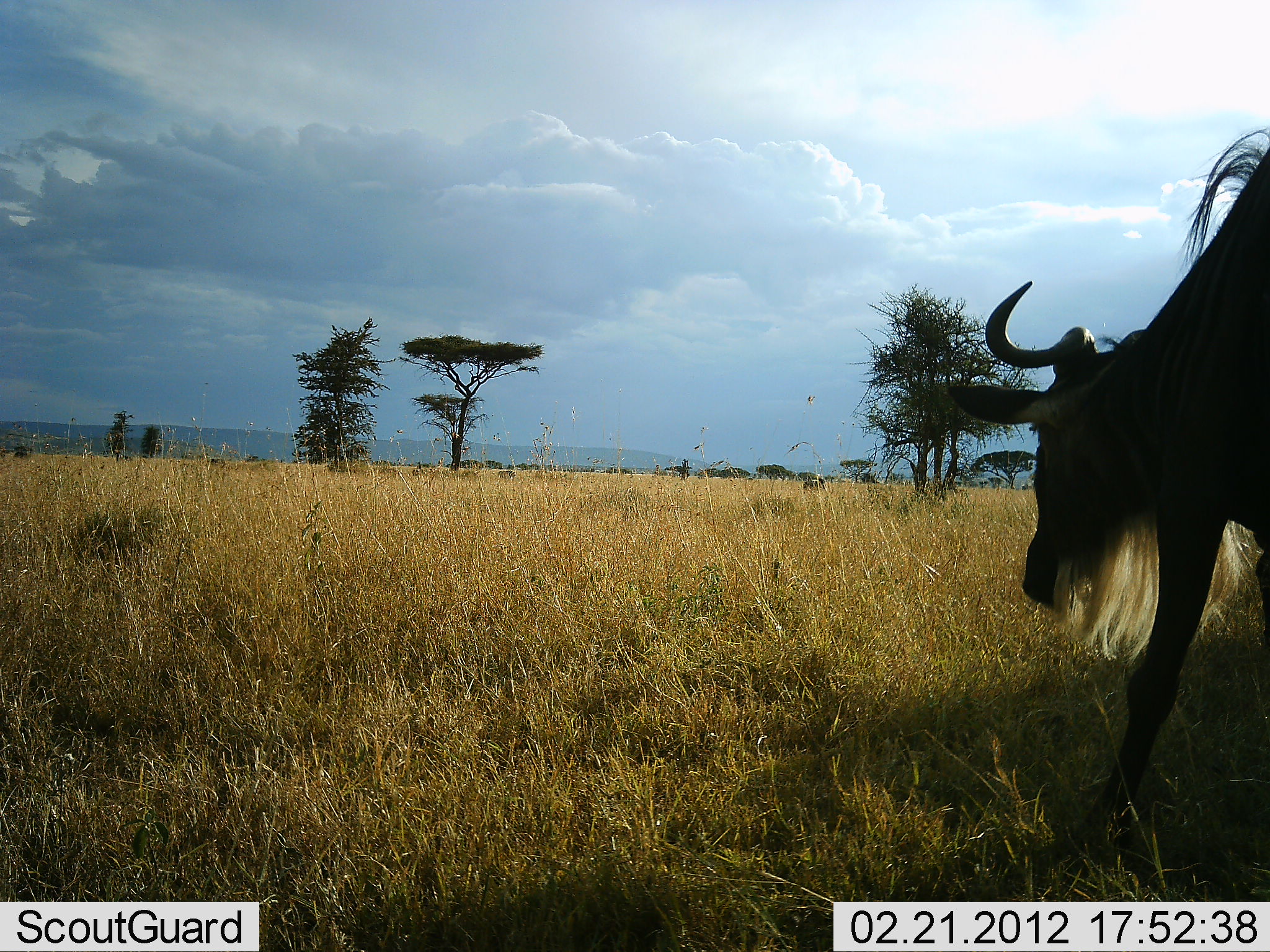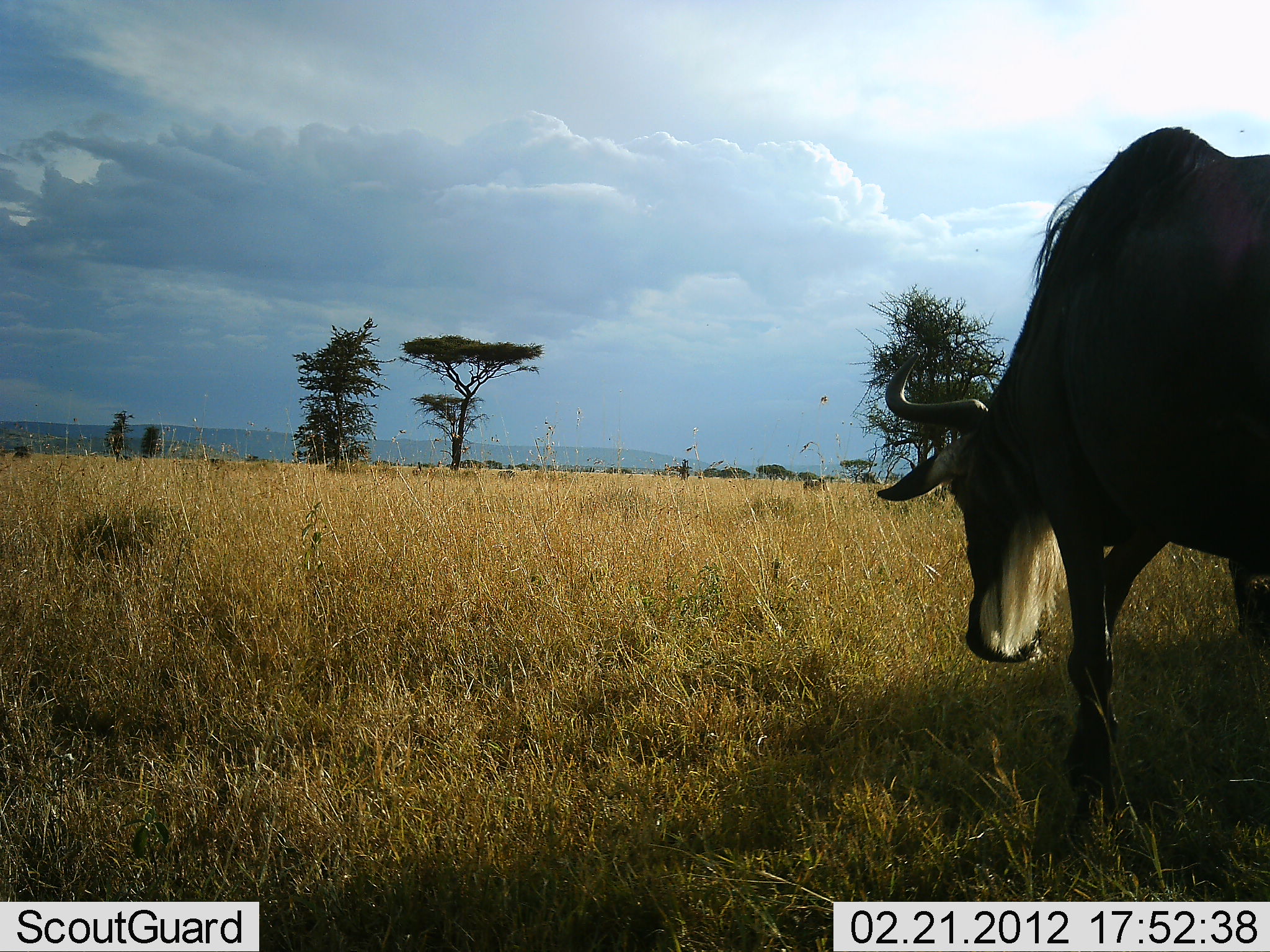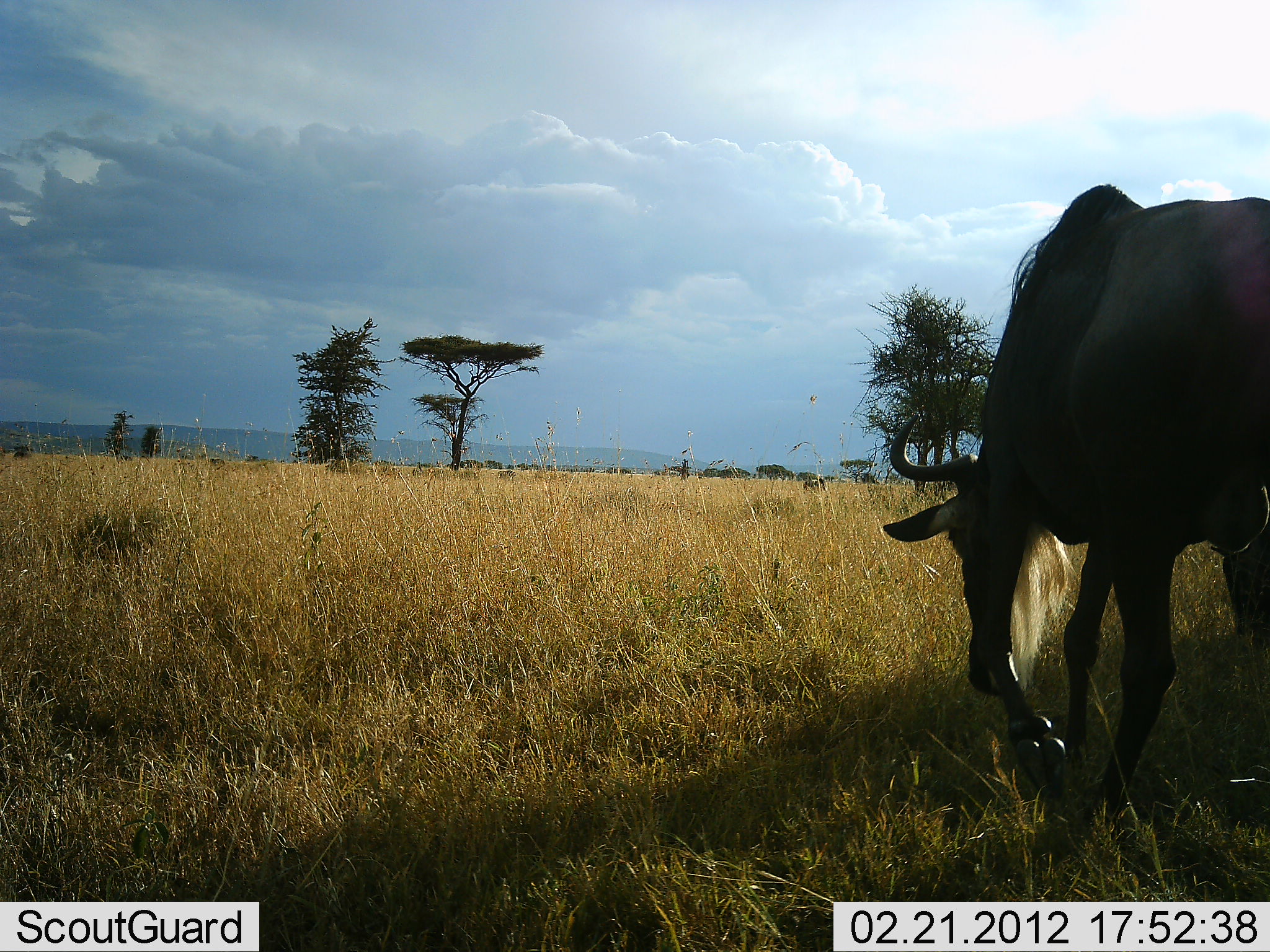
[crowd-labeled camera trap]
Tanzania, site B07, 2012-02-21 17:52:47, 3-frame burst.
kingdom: Animalia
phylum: Chordata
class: Mammalia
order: Artiodactyla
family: Bovidae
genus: Connochaetes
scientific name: Connochaetes taurinus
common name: blue wildebeest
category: wildebeest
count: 1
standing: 10%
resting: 0%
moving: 66%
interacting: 0%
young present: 0%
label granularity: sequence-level